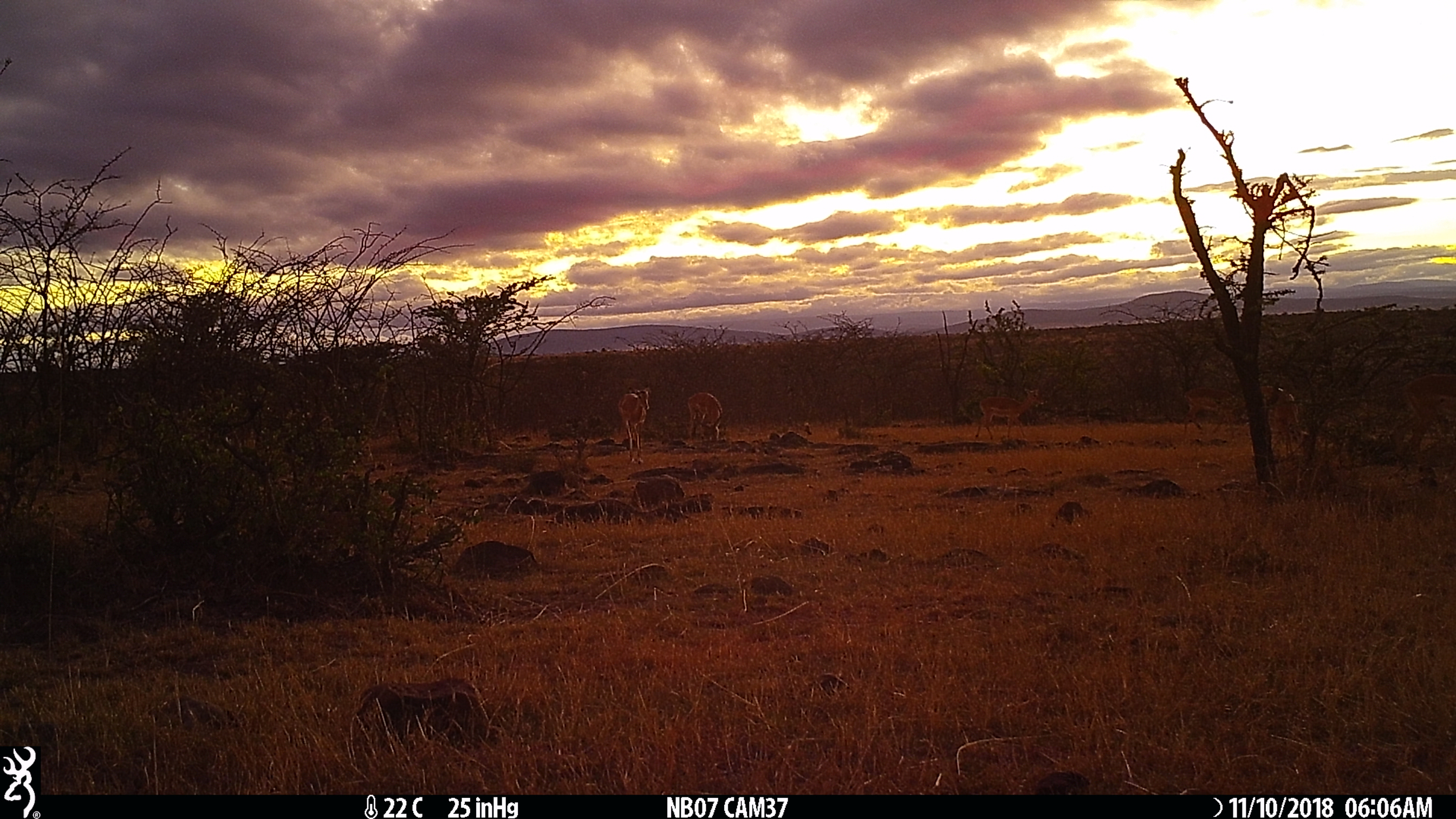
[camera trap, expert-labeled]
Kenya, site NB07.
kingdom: Animalia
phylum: Chordata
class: Mammalia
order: Artiodactyla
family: Bovidae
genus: Aepyceros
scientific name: Aepyceros melampus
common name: impala